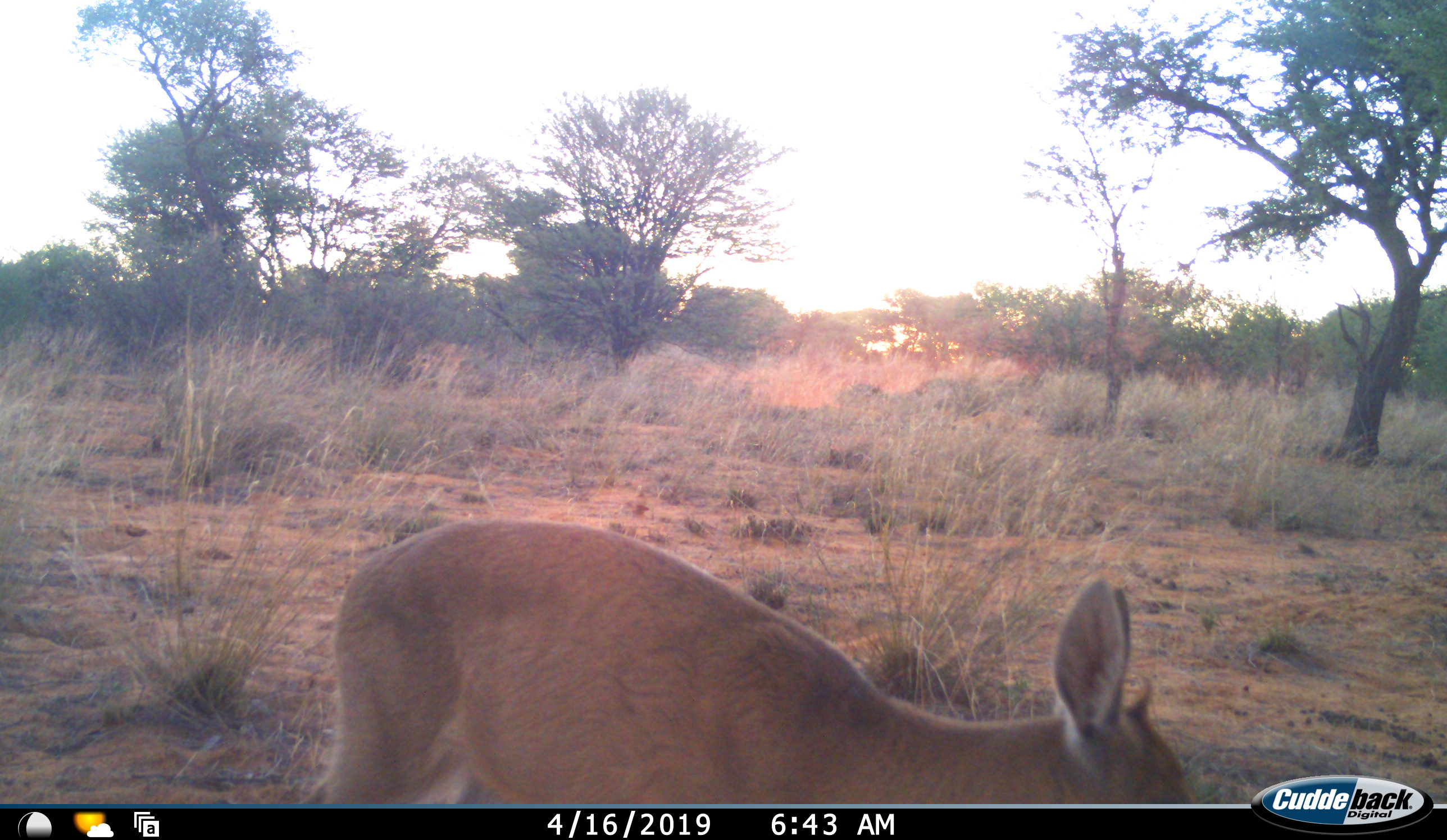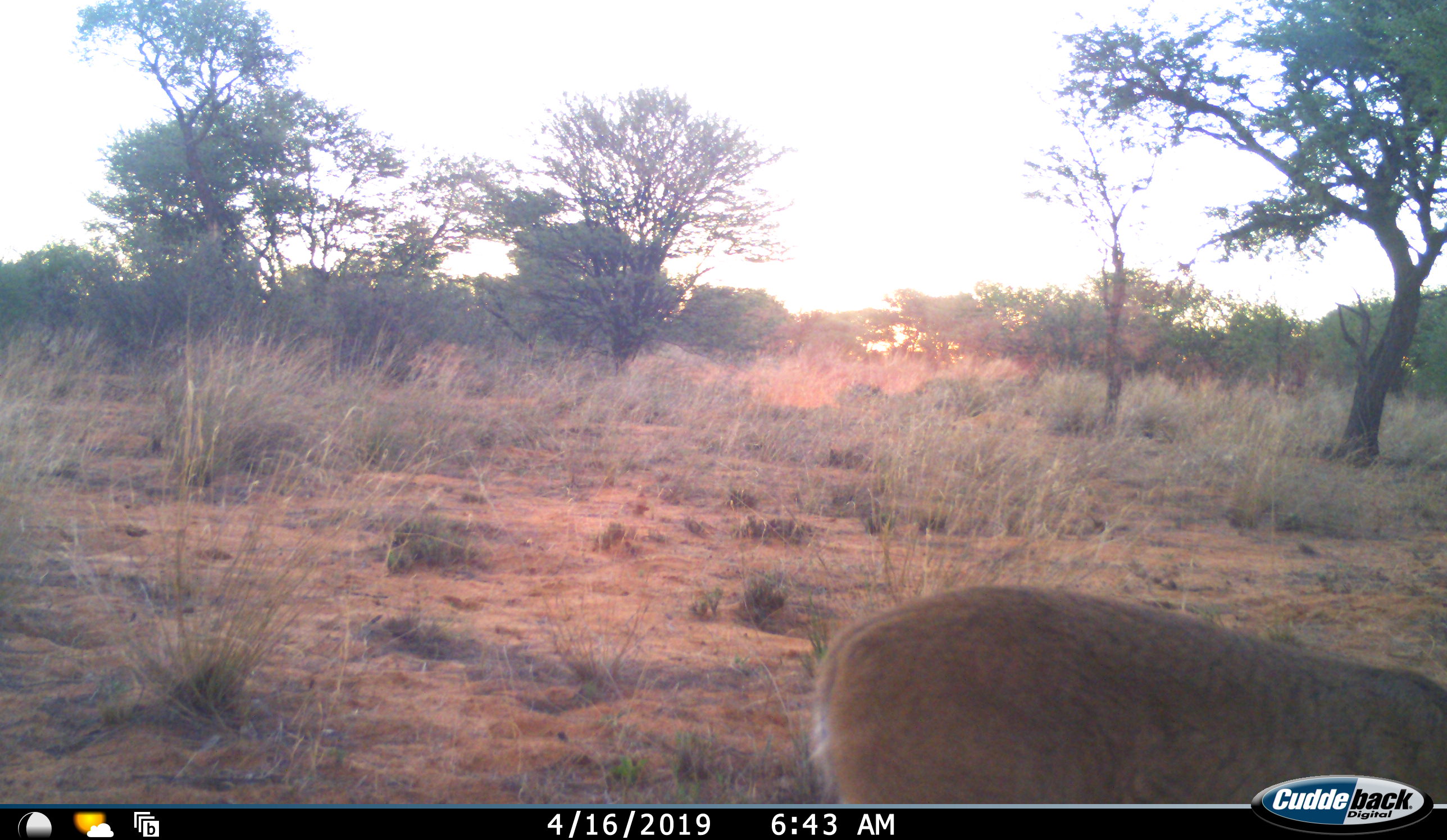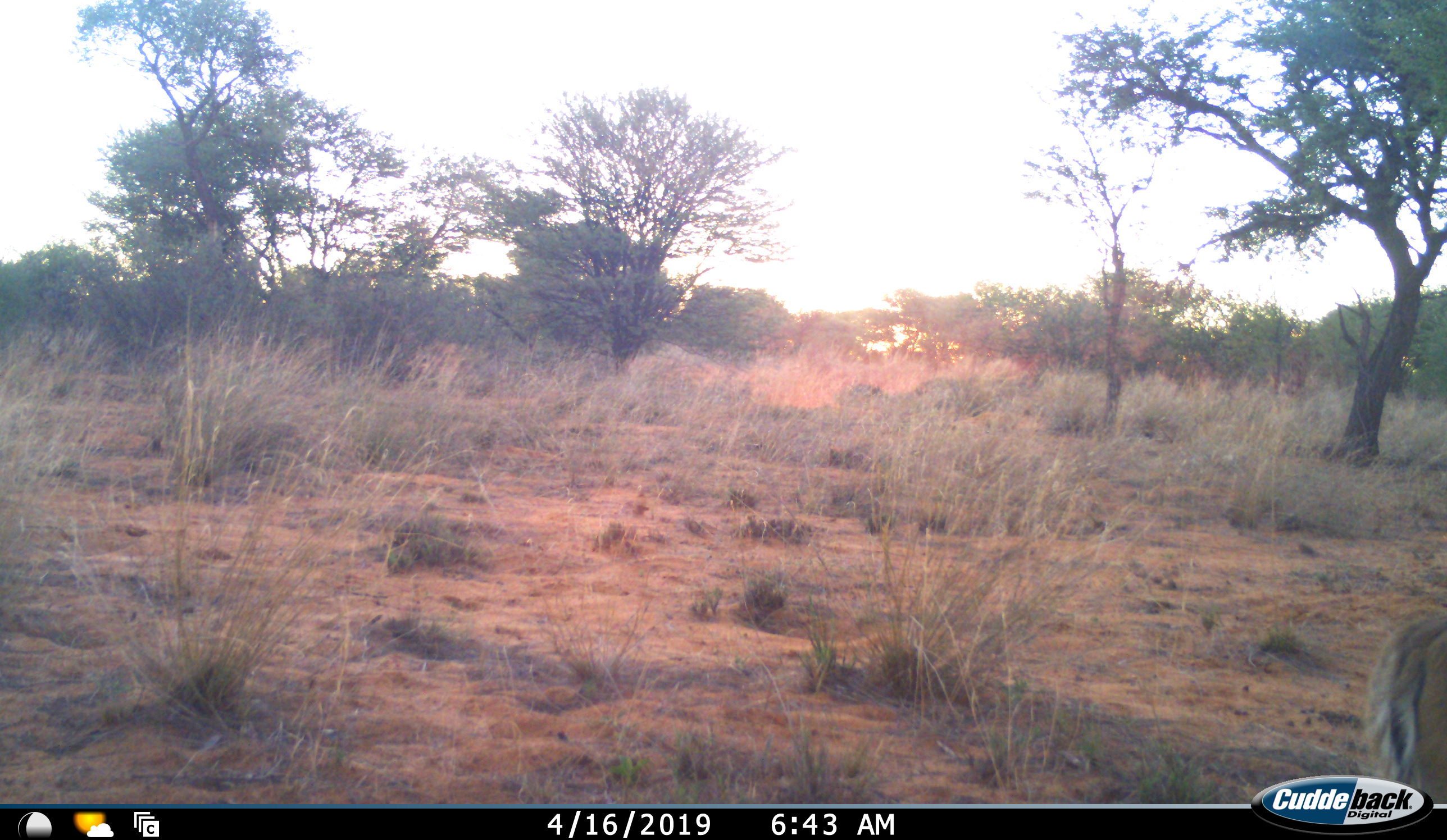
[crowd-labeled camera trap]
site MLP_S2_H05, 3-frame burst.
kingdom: Animalia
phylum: Chordata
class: Mammalia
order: Artiodactyla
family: Bovidae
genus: Sylvicapra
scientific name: Sylvicapra grimmia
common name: common duiker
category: duikercommongrey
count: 1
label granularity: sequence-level